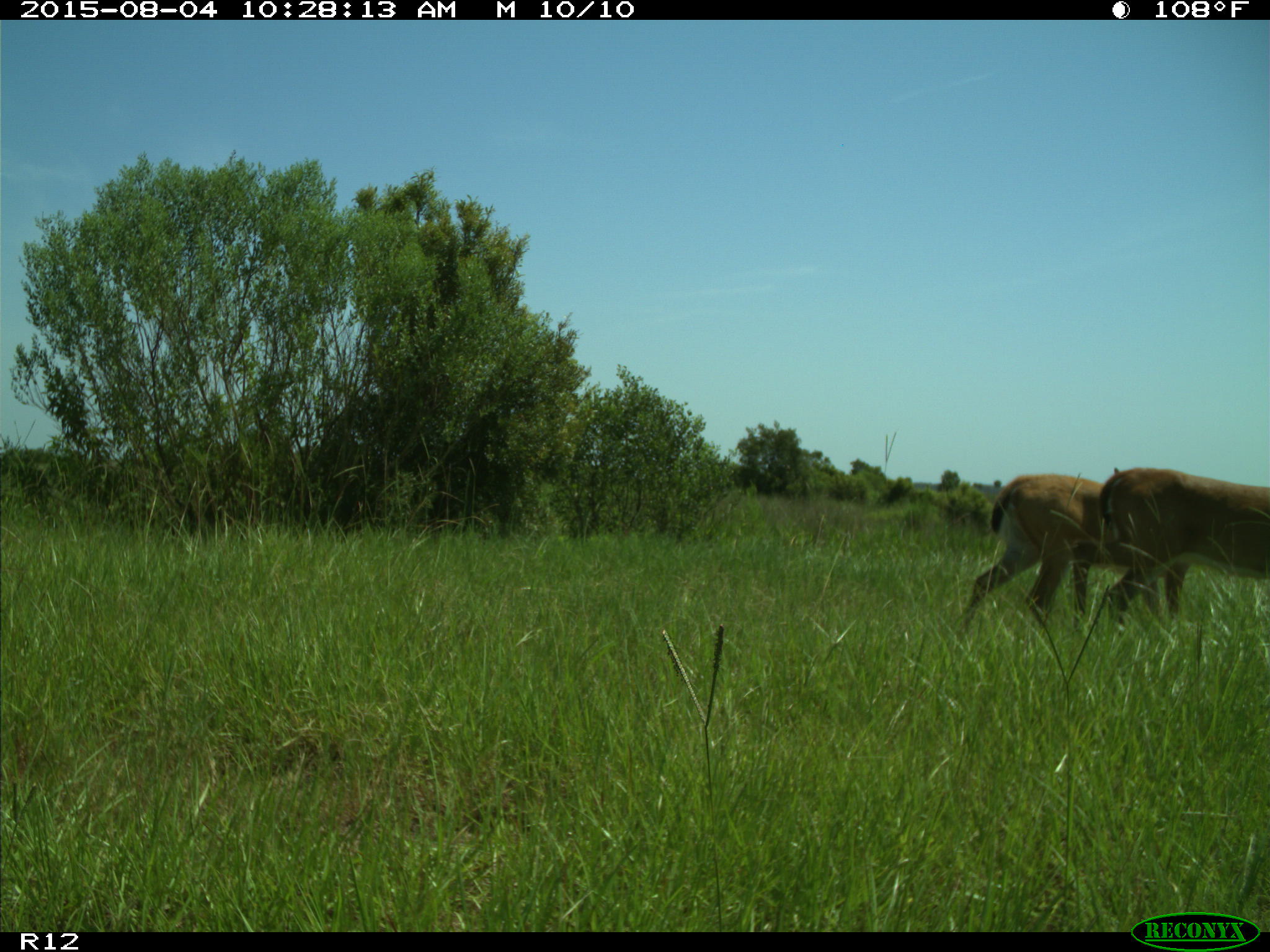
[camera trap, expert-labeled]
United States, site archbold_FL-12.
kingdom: Animalia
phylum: Chordata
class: Mammalia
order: Artiodactyla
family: Cervidae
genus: Odocoileus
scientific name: Odocoileus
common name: deer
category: unidentified deer